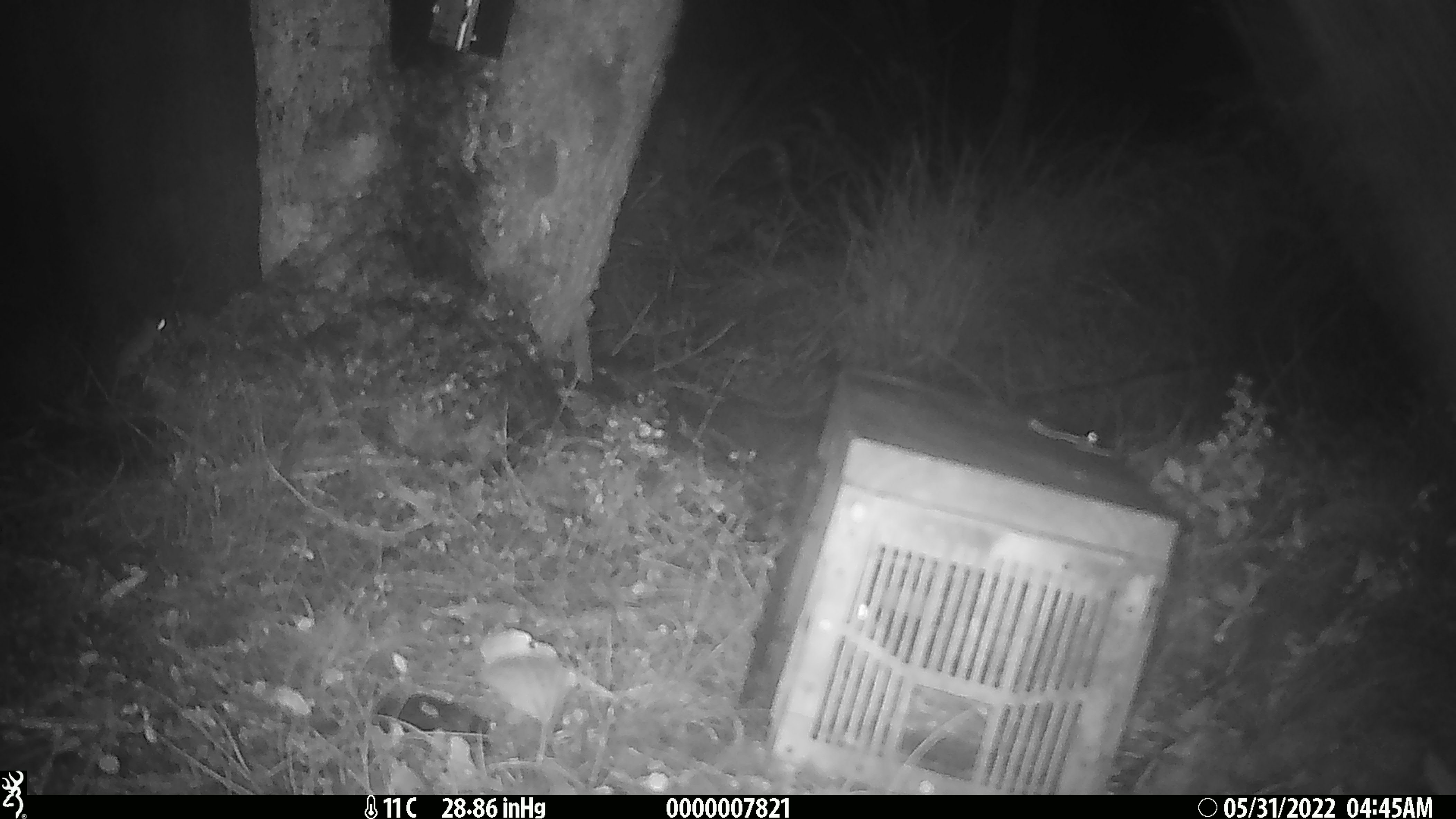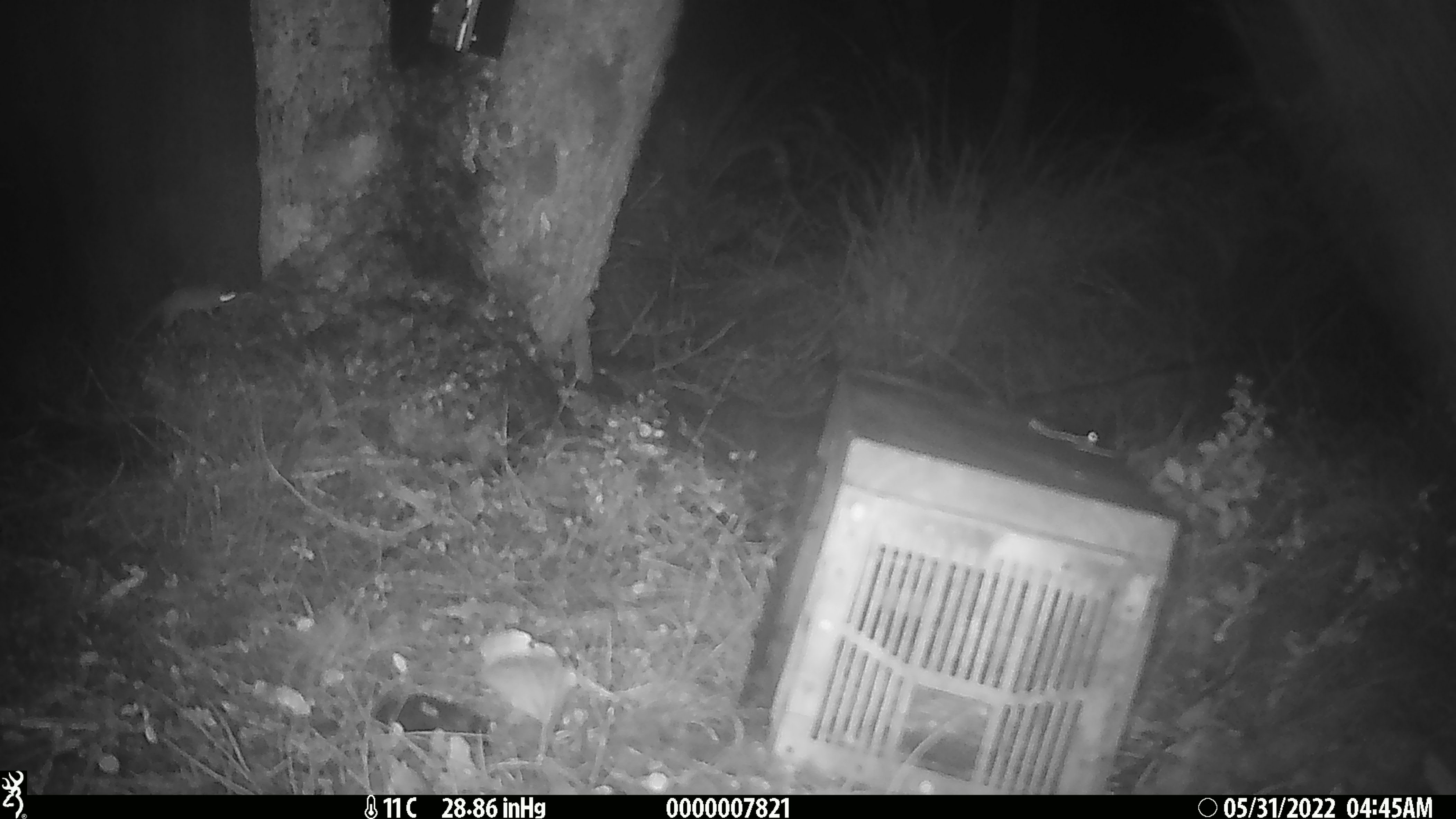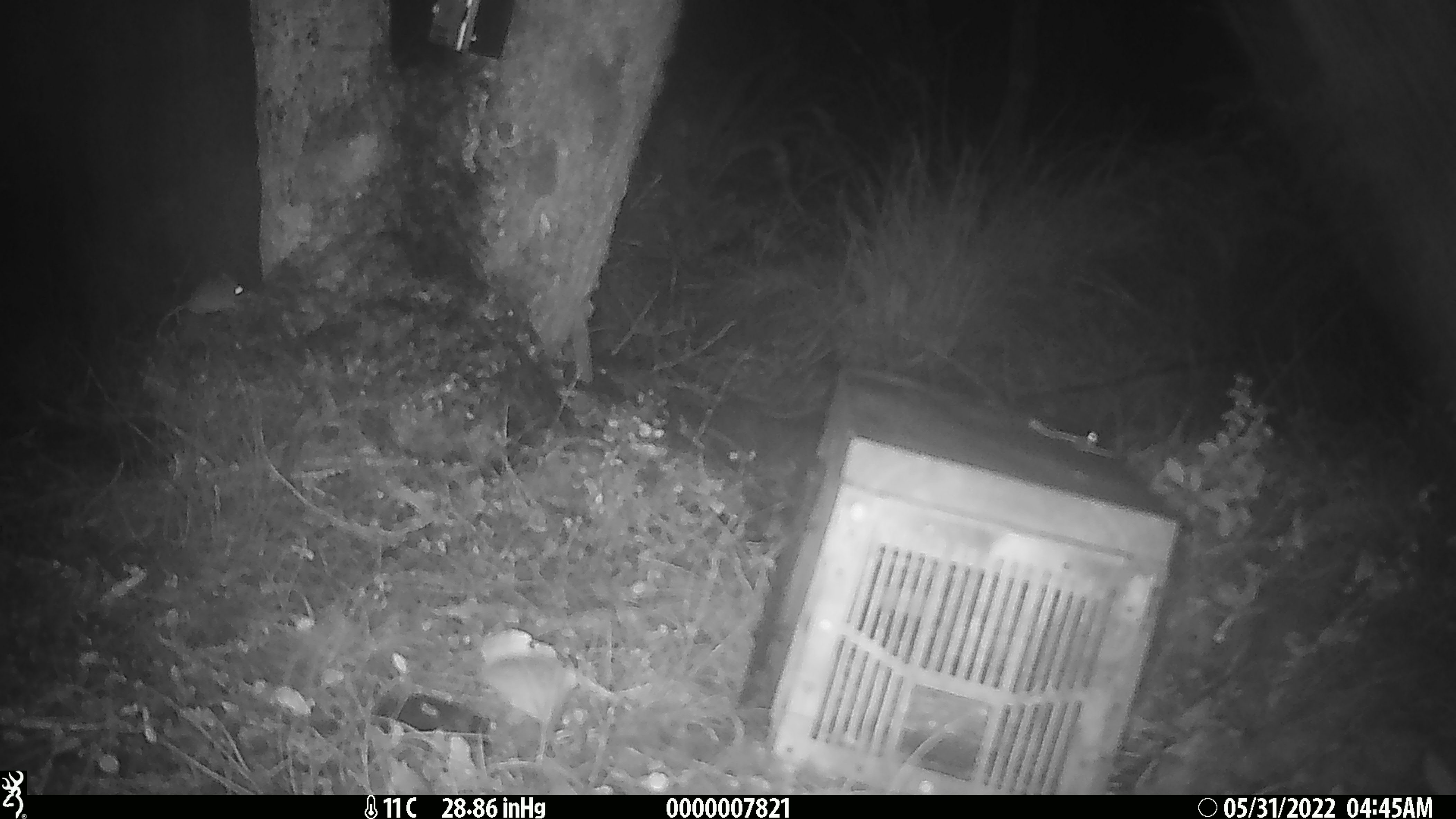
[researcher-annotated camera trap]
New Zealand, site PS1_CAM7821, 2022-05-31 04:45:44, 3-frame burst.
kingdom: Animalia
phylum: Chordata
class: Mammalia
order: Rodentia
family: Muridae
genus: Mus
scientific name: Mus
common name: mouse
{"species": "mouse (Mus)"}